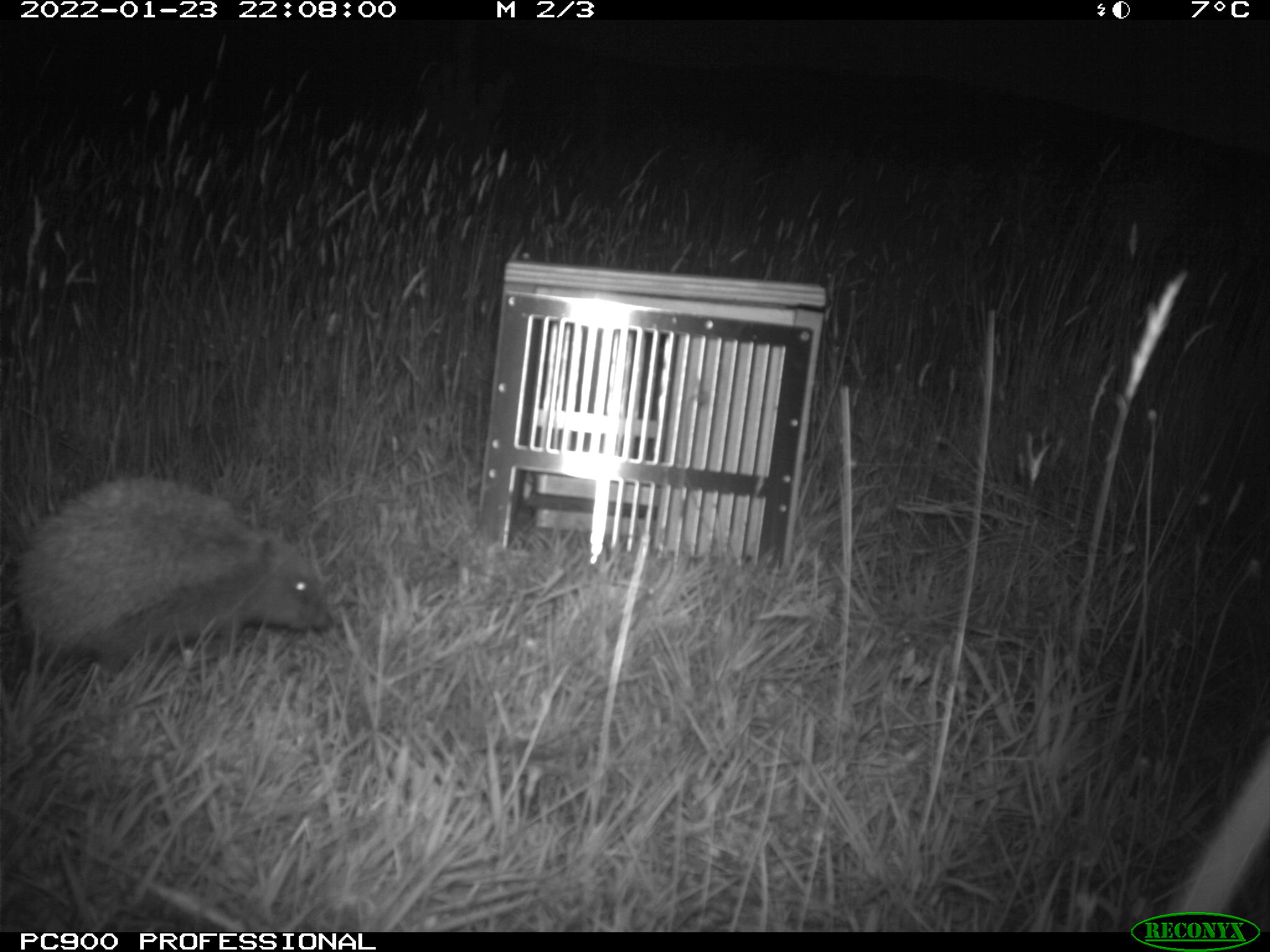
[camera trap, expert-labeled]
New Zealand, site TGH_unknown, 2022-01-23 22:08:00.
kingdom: Animalia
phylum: Chordata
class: Mammalia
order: Eulipotyphla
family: Erinaceidae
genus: Erinaceus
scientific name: Erinaceus europaeus europaeus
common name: european hedgehog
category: hedgehog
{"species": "hedgehog (european hedgehog) (Erinaceus europaeus europaeus)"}